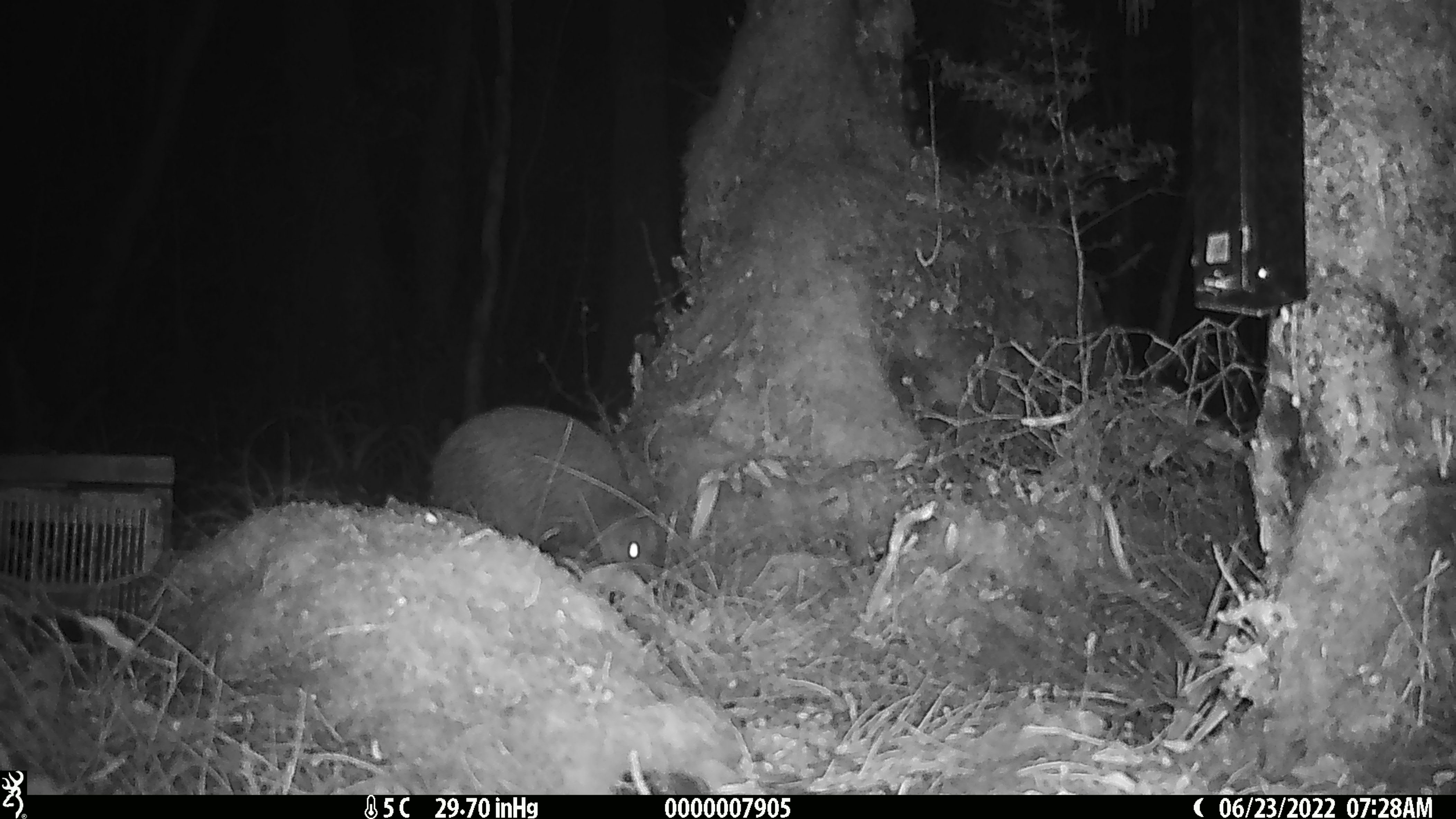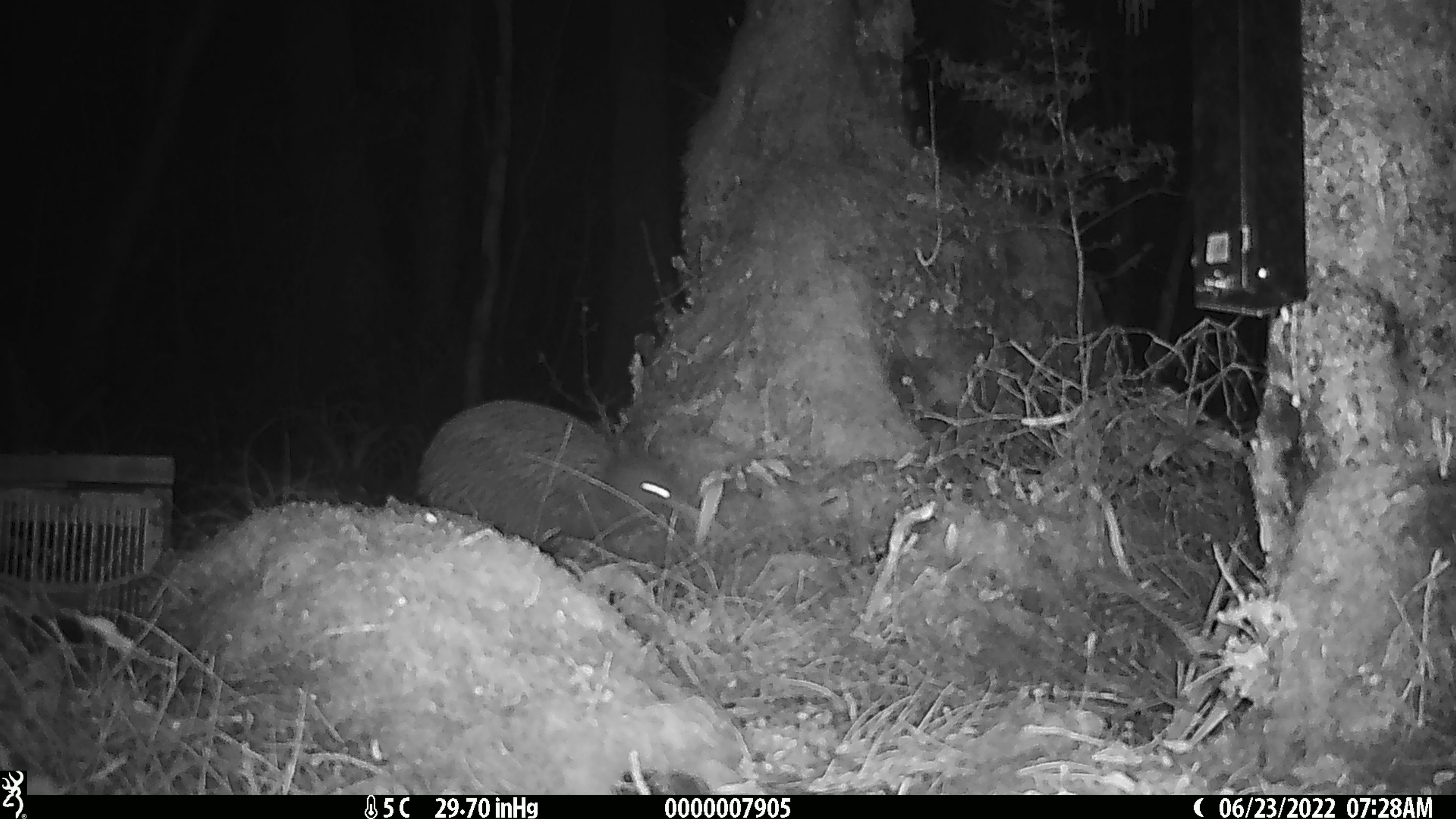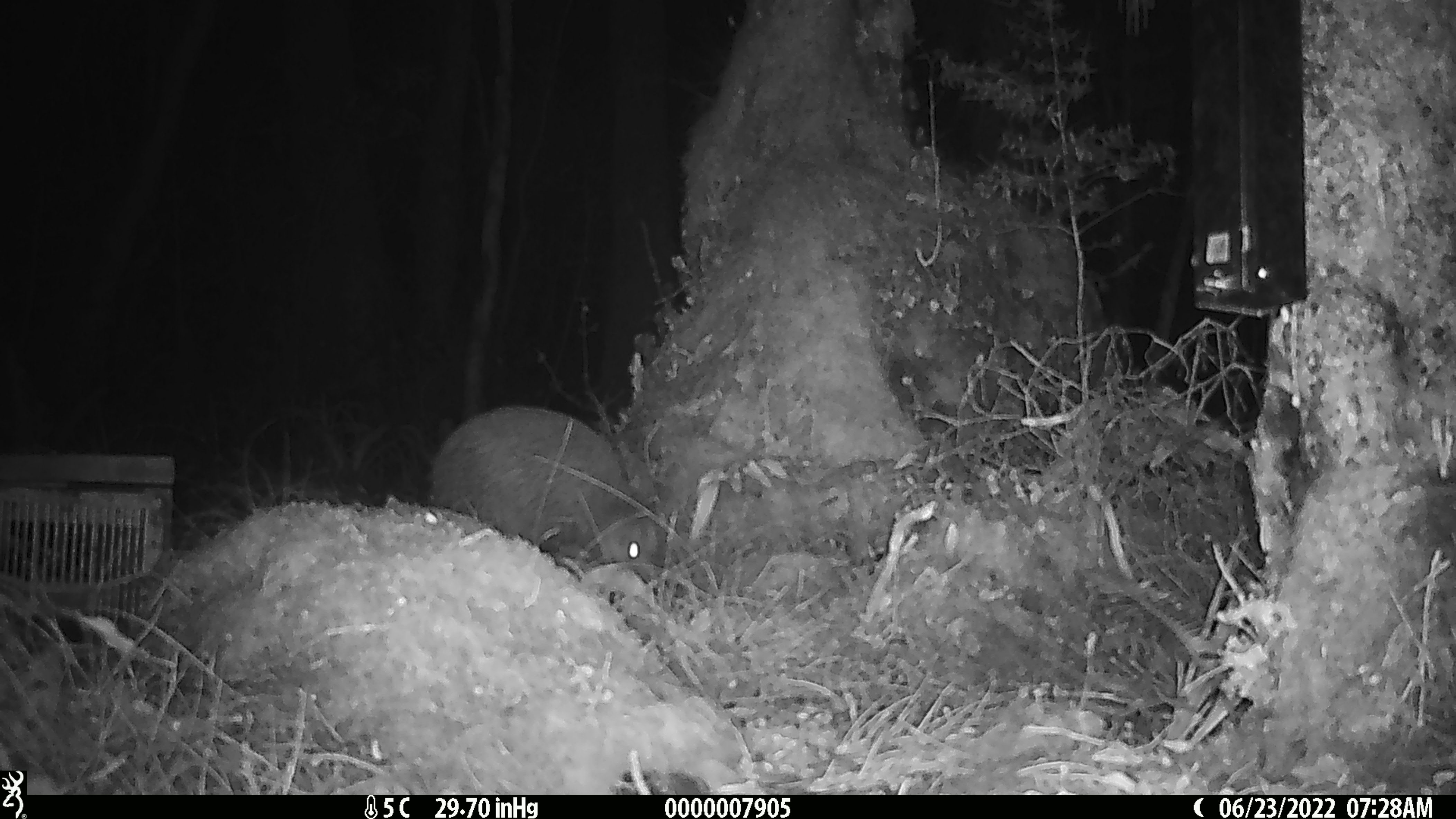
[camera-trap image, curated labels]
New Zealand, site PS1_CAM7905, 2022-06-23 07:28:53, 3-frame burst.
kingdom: Animalia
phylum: Chordata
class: Aves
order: Apterygiformes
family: Apterygidae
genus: Apteryx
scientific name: Apteryx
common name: kiwi